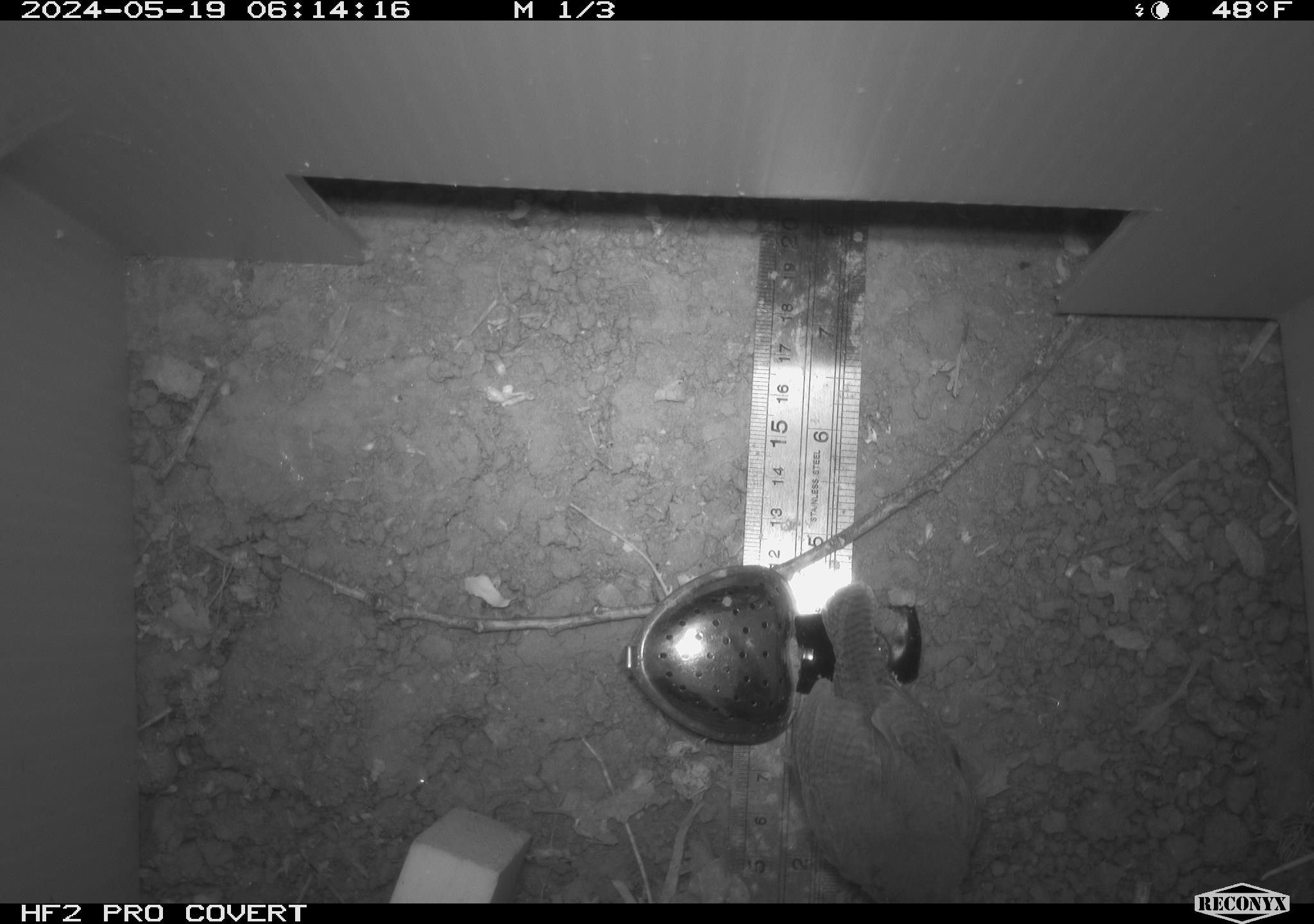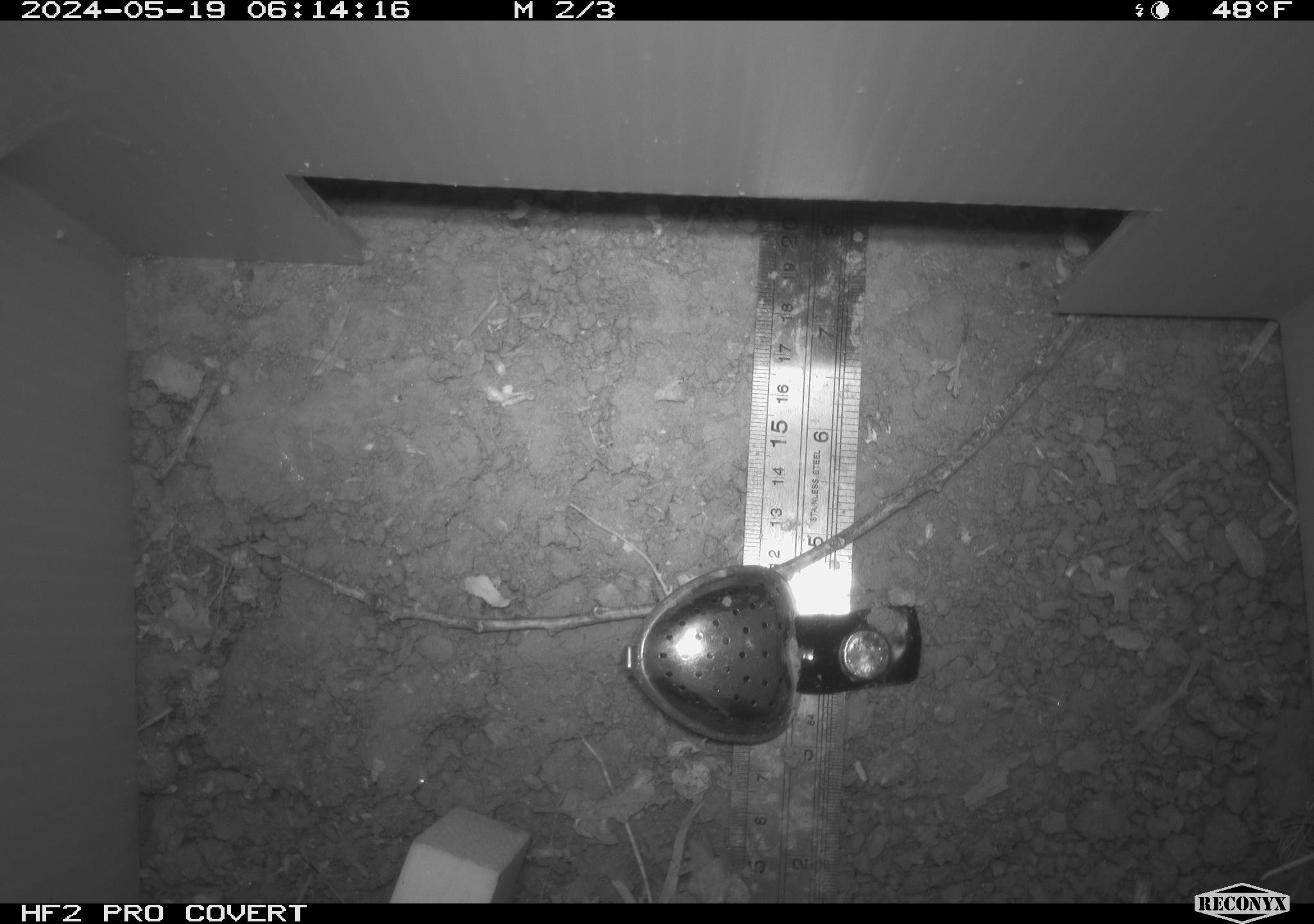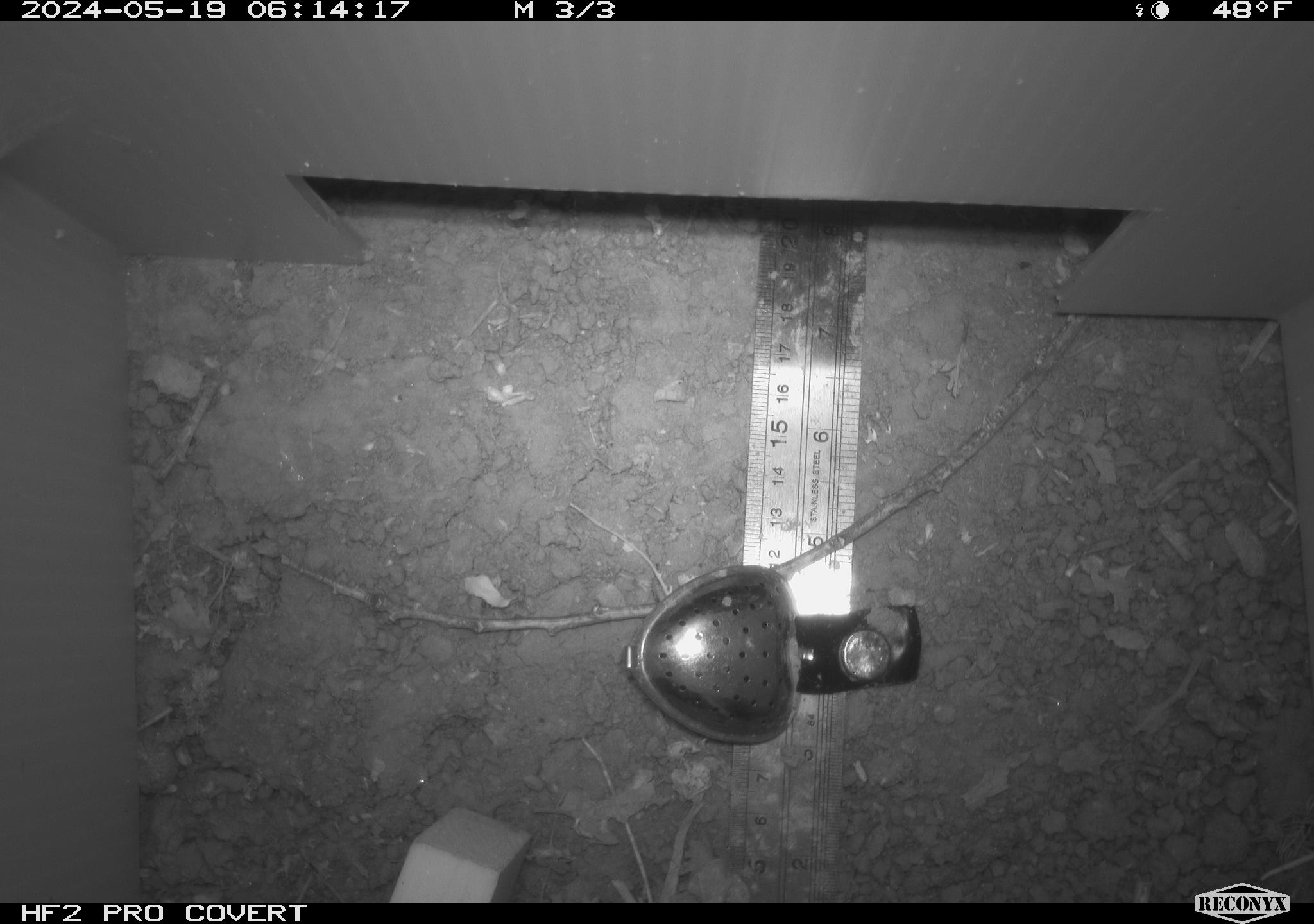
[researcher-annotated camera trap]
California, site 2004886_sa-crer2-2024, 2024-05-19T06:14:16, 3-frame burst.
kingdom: Animalia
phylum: Chordata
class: Aves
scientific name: Aves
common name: bird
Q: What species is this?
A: Bird (Aves).